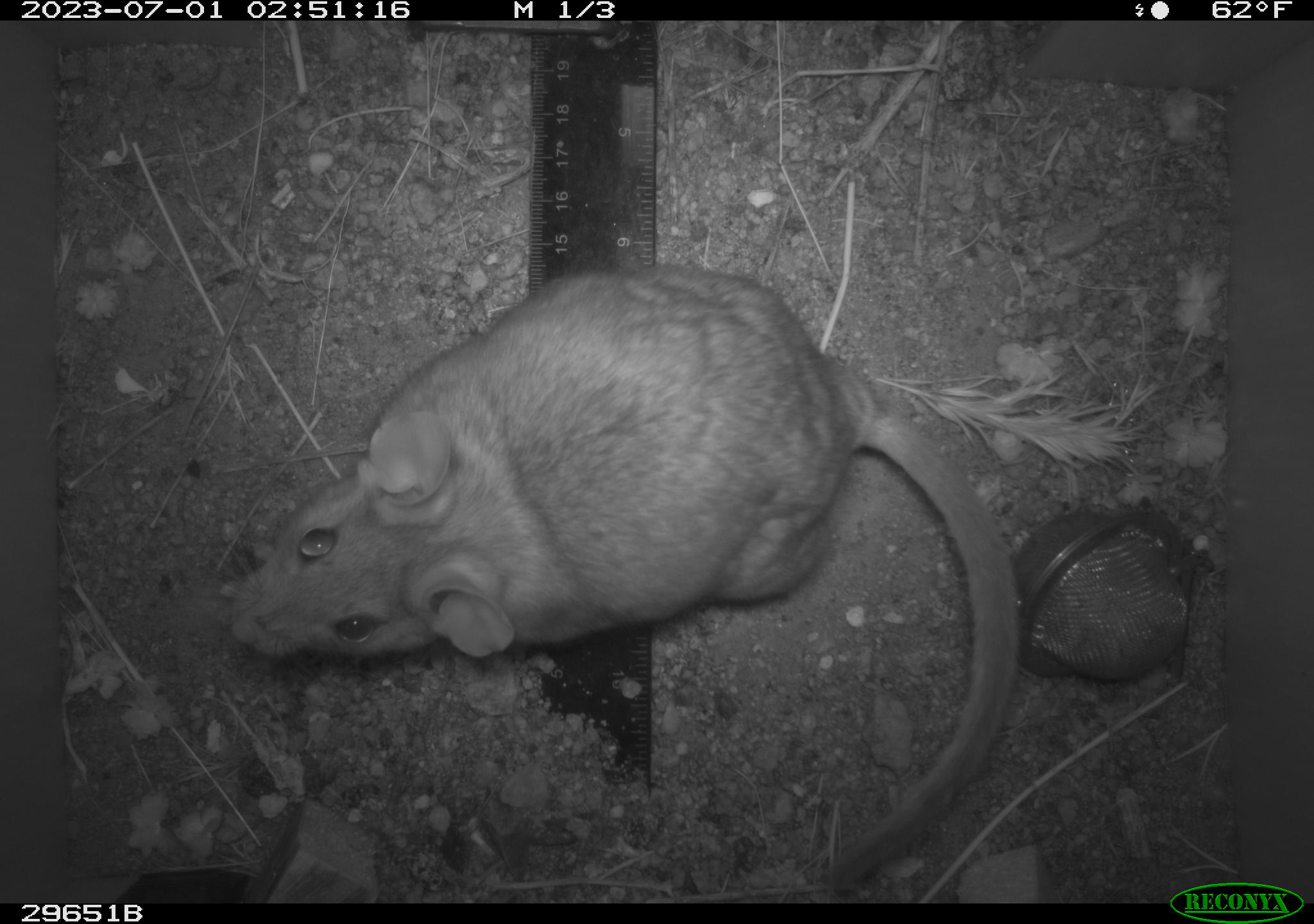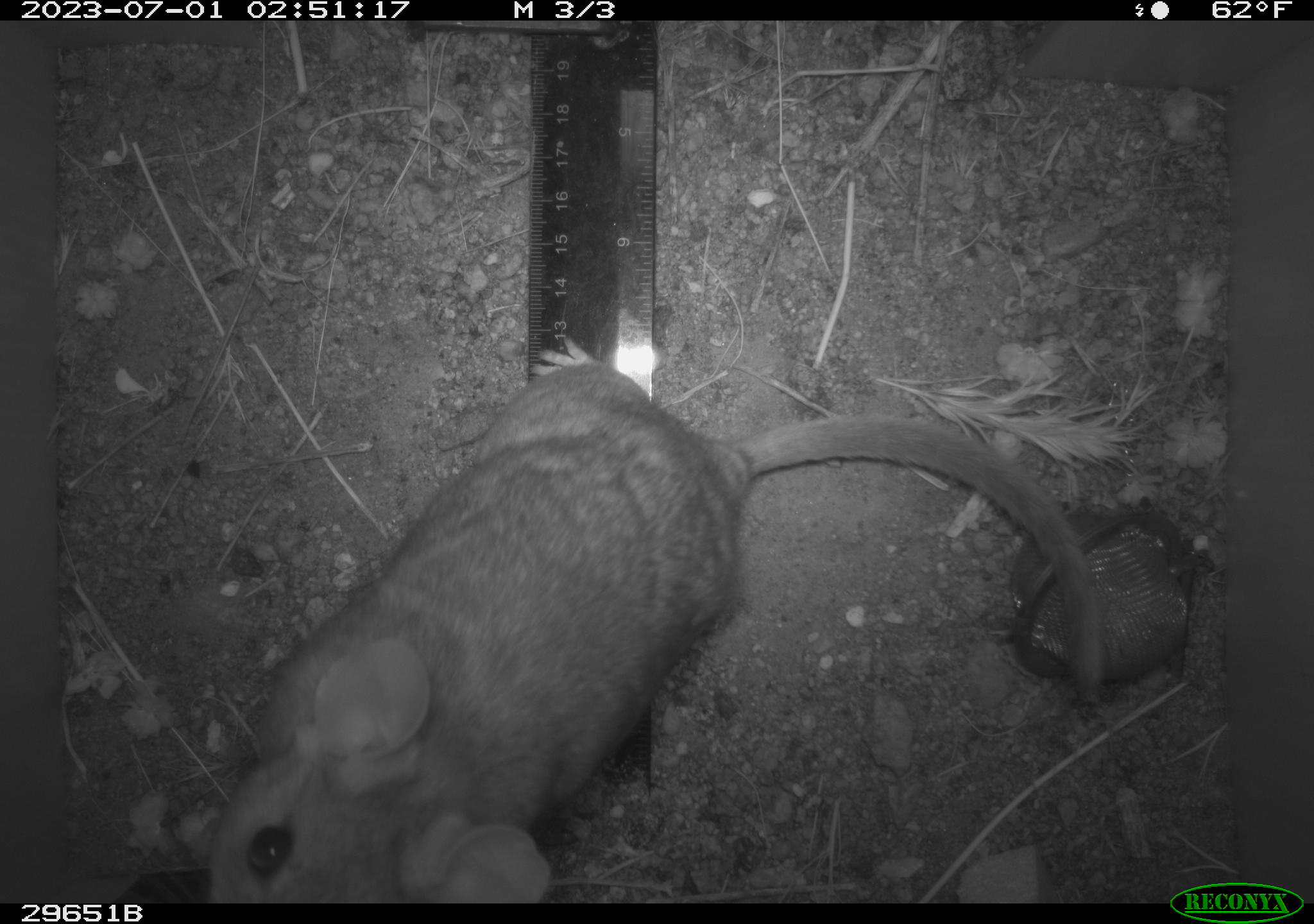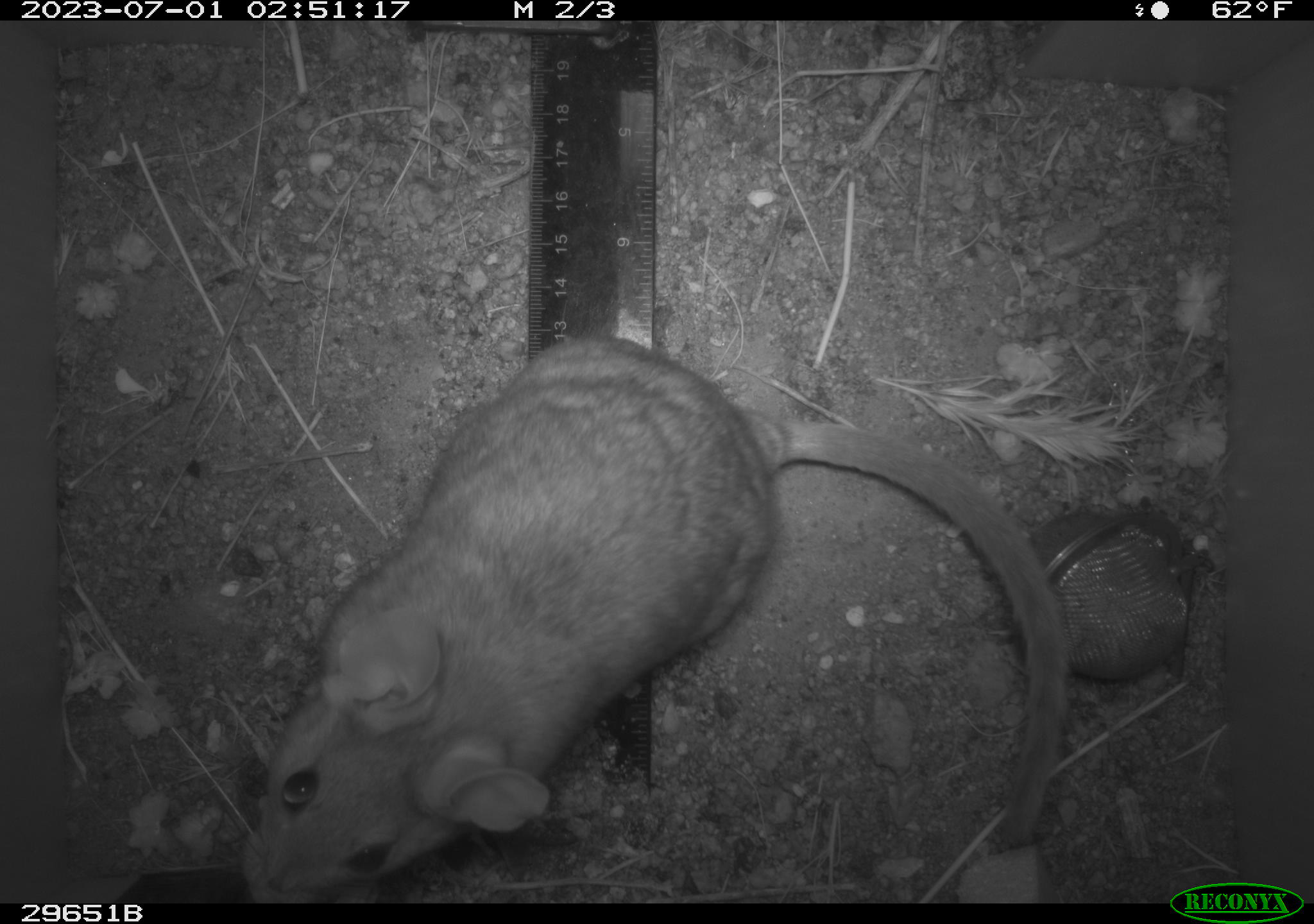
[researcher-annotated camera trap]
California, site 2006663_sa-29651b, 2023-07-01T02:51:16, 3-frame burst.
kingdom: Animalia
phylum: Chordata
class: Mammalia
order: Rodentia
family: Cricetidae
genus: Neotoma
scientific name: Neotoma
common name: pack rat or woodrat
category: neotoma species